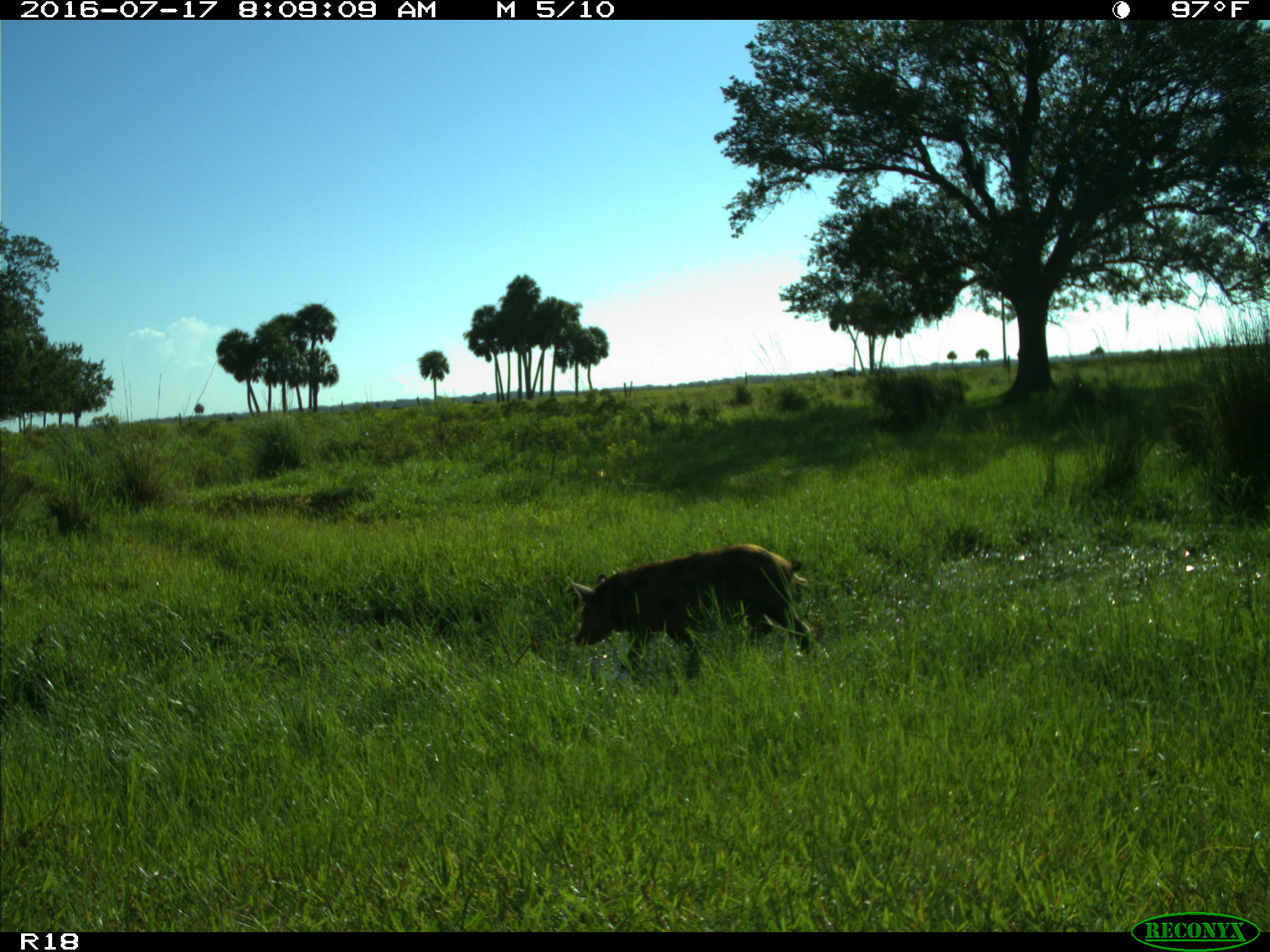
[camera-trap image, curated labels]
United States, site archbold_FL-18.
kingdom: Animalia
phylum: Chordata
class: Mammalia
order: Artiodactyla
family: Suidae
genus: Sus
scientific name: Sus scrofa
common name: wild boar